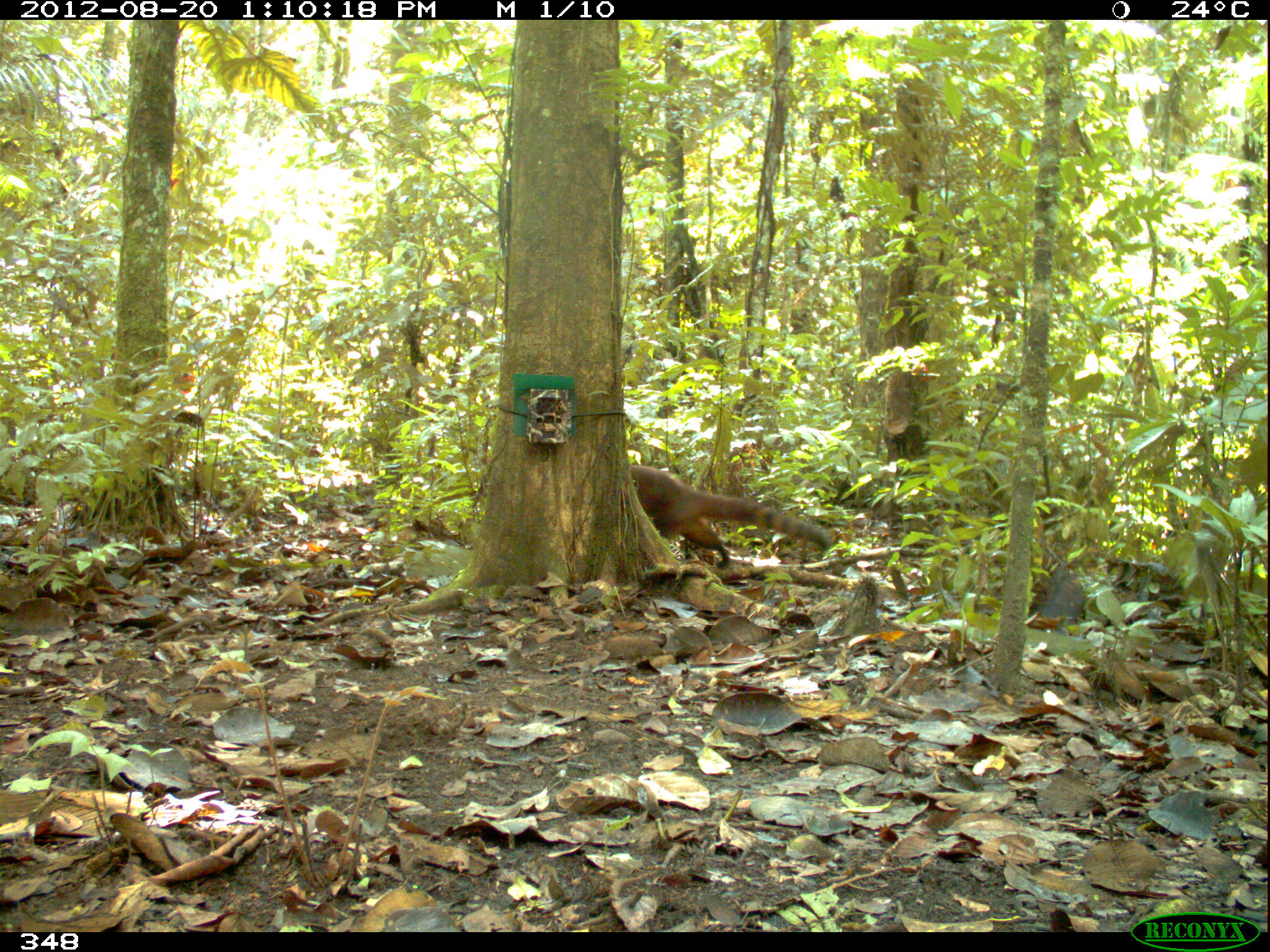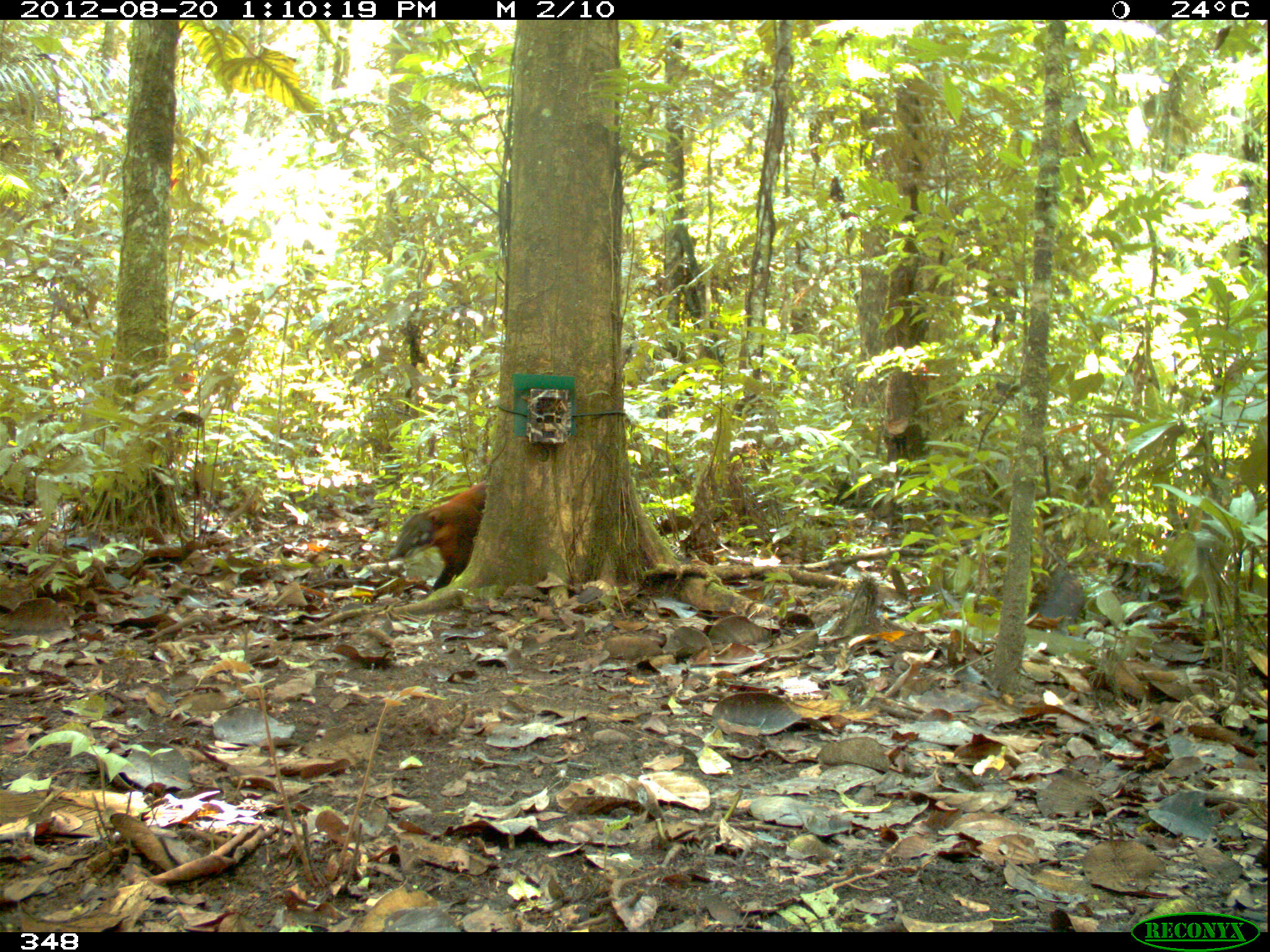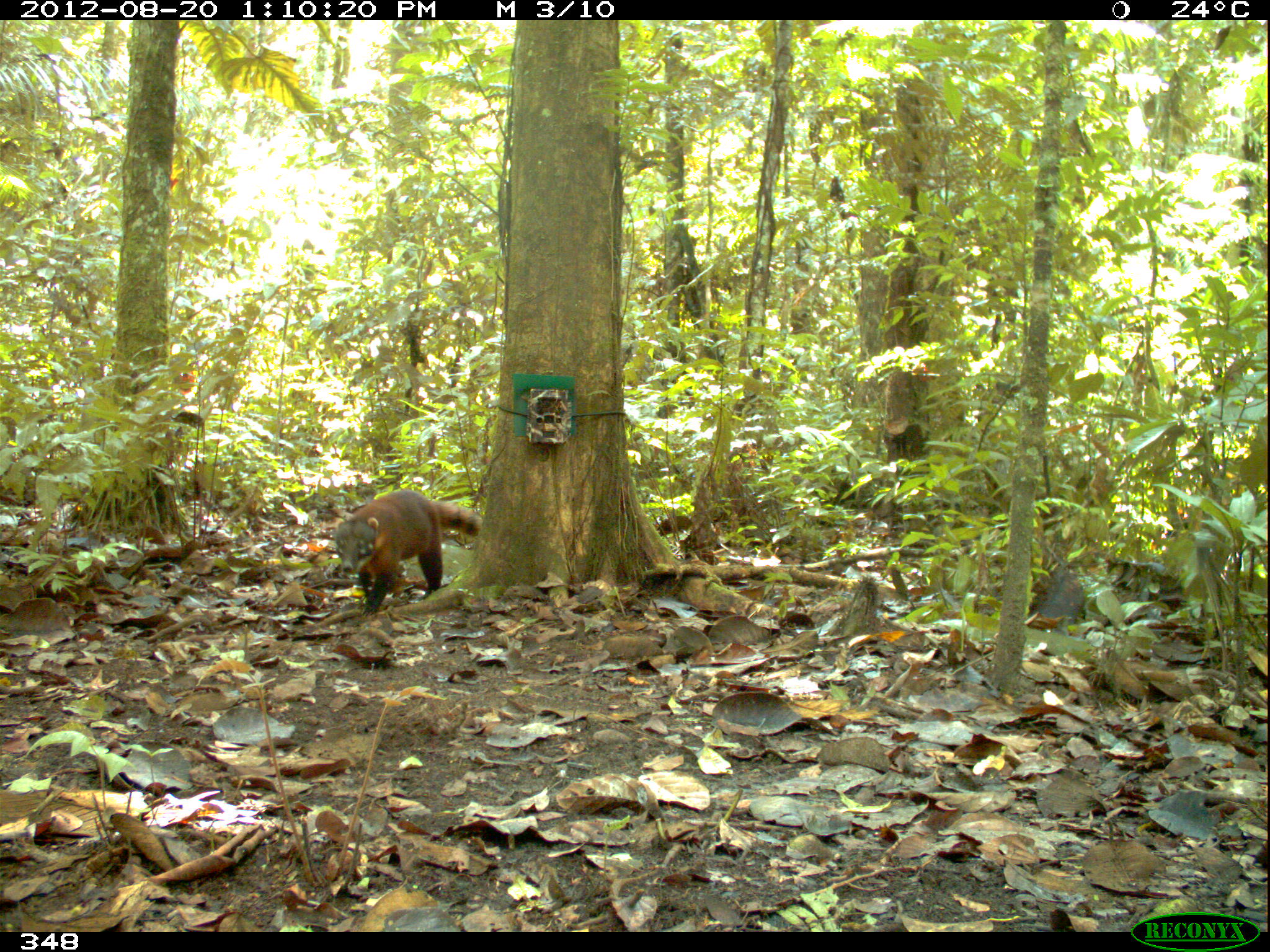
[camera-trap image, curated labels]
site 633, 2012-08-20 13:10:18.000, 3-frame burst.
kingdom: Animalia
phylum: Chordata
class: Mammalia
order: Carnivora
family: Procyonidae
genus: Nasua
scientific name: Nasua nasua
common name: south american coati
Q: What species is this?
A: Nasua nasua (south american coati).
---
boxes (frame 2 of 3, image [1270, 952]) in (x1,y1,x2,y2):
nasua nasua: (384,478,488,590)